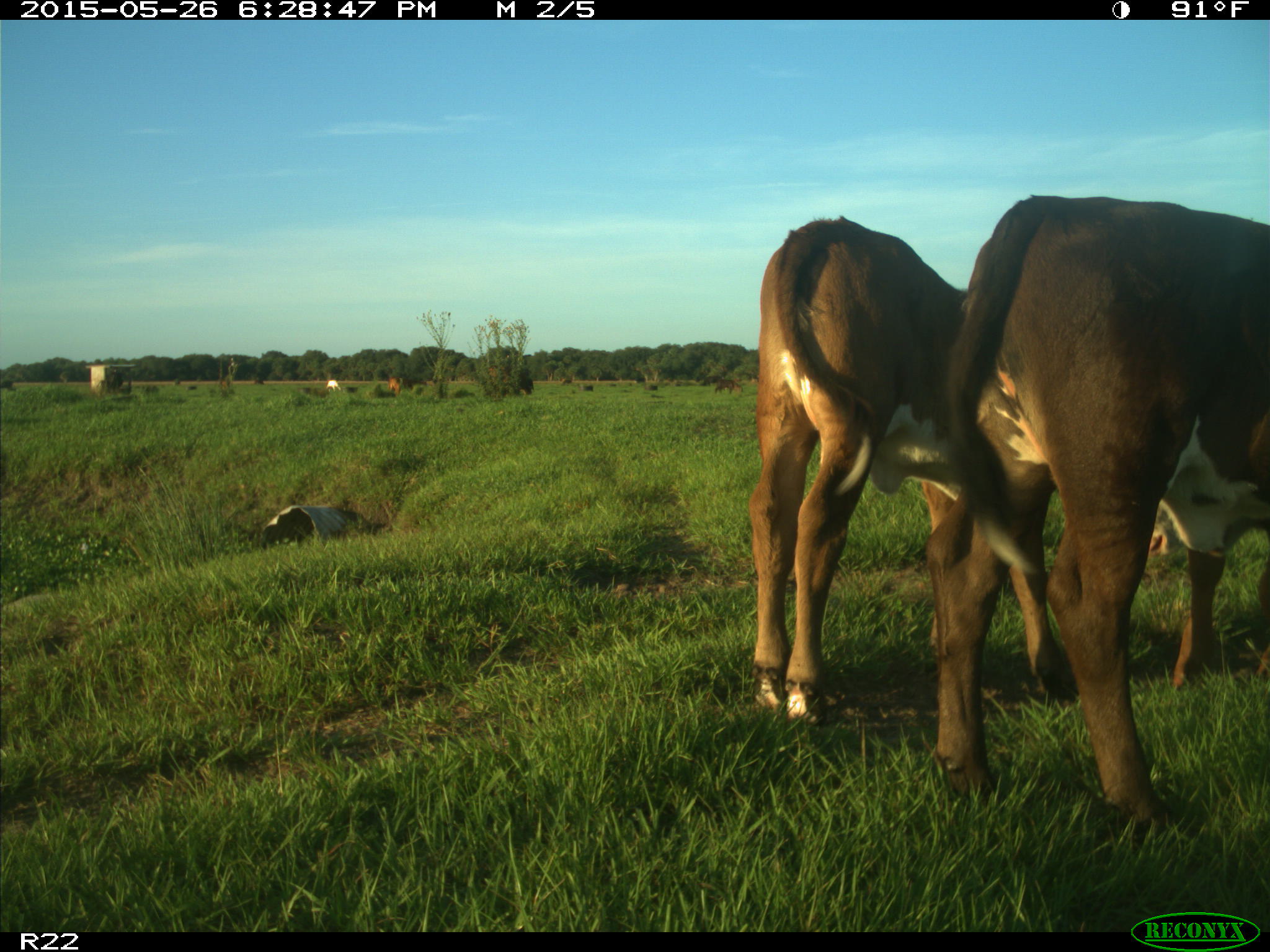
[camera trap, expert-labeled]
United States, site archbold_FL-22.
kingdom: Animalia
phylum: Chordata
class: Mammalia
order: Artiodactyla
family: Bovidae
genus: Bos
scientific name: Bos taurus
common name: domestic cow